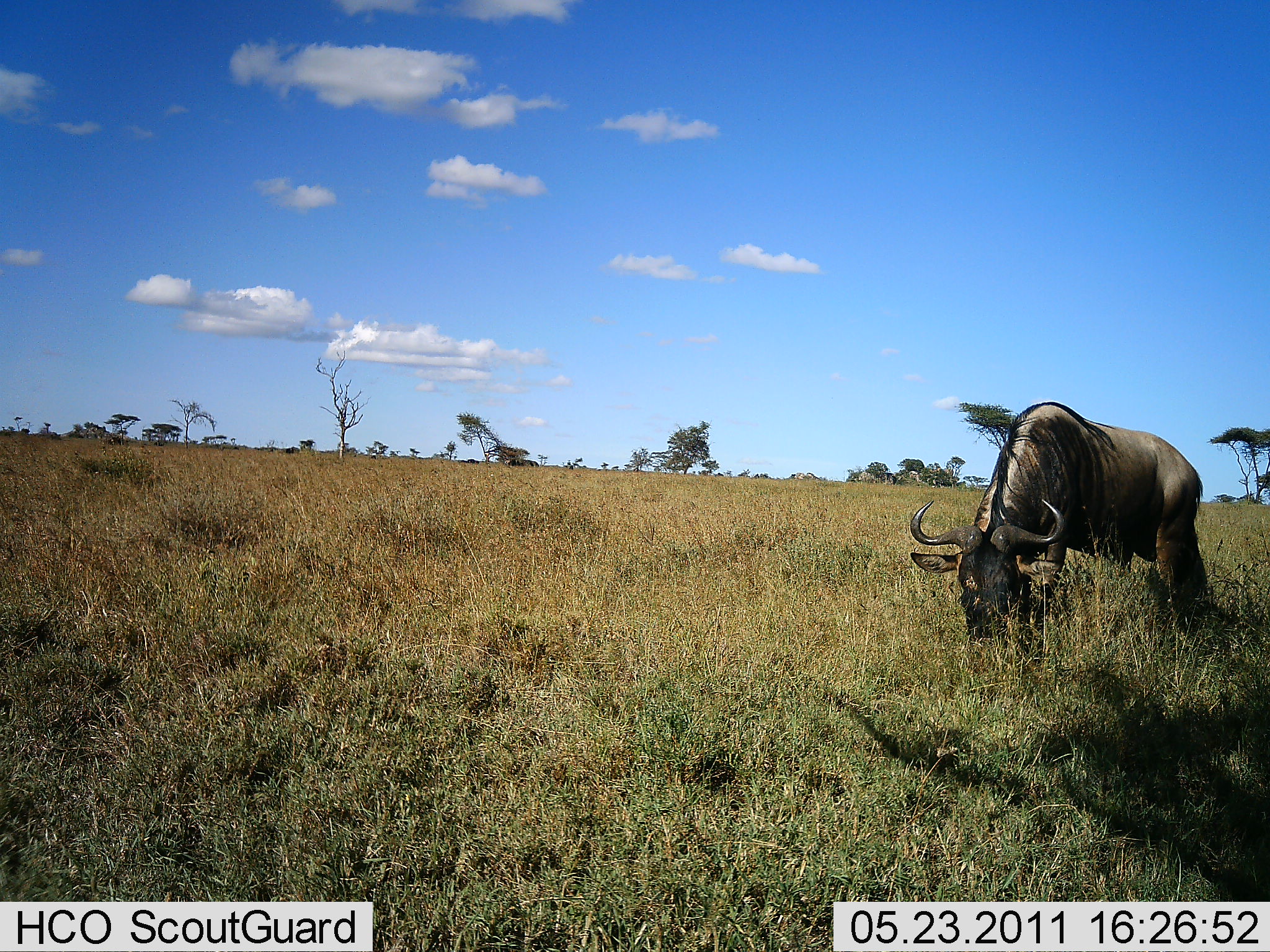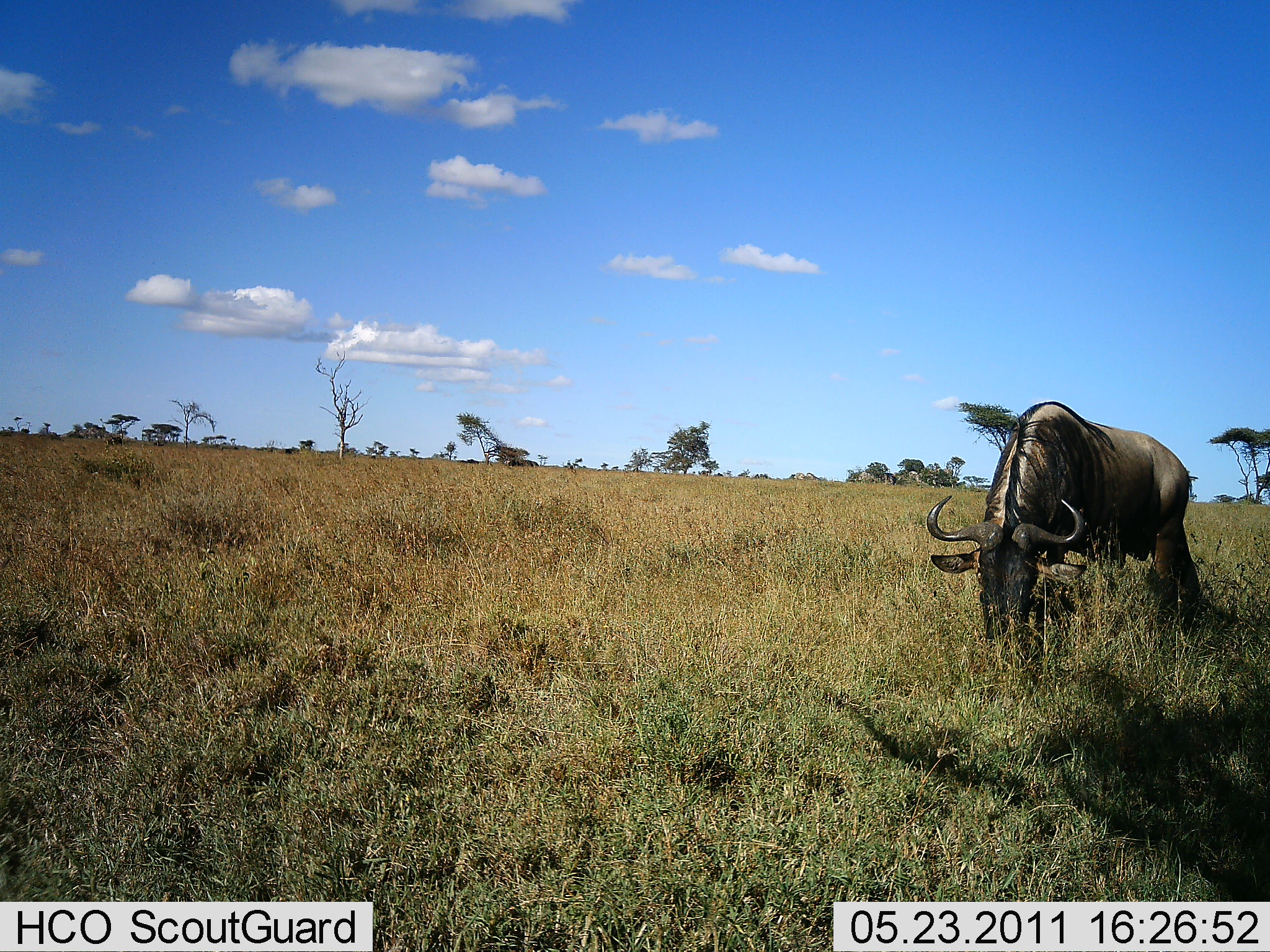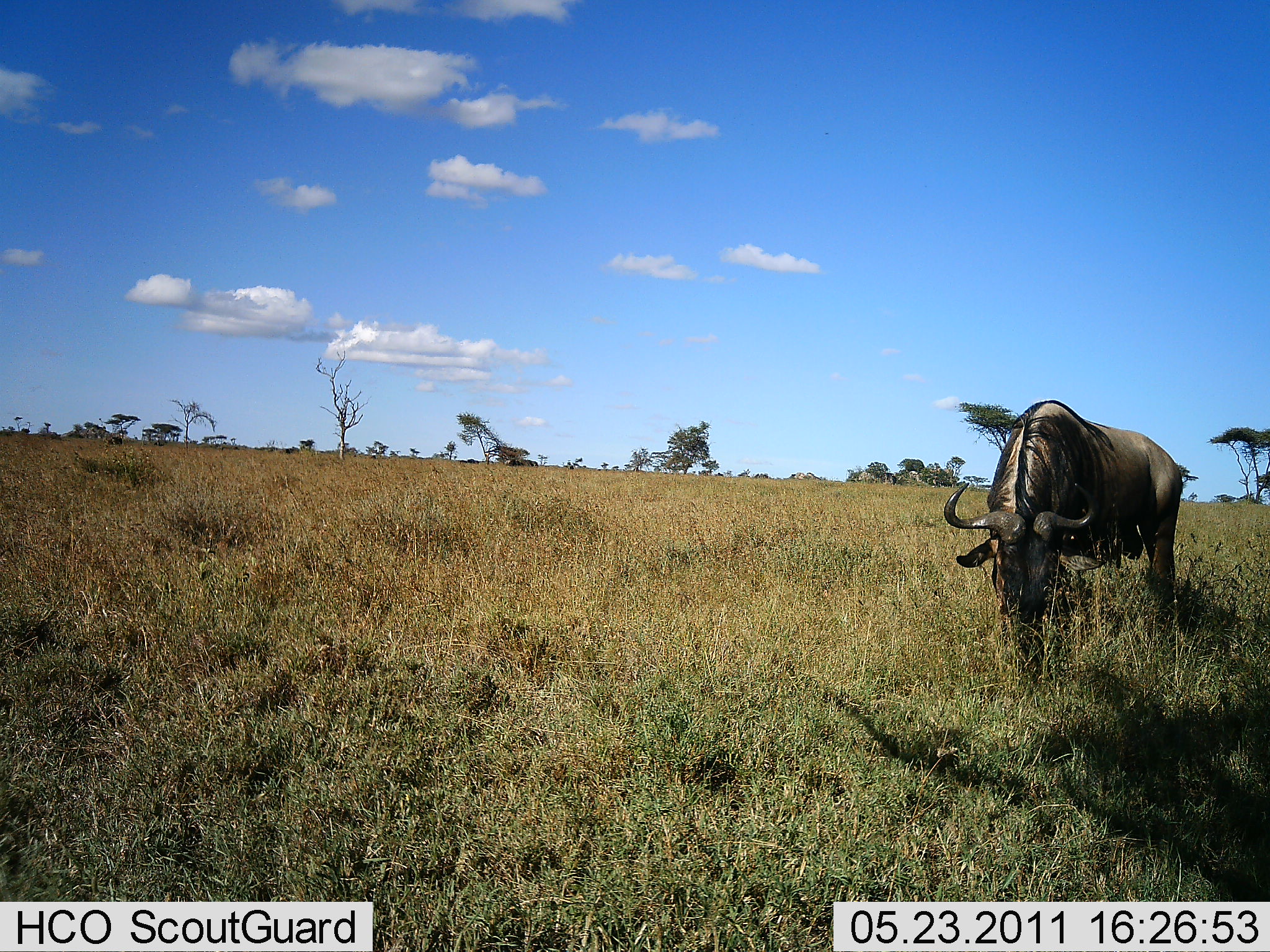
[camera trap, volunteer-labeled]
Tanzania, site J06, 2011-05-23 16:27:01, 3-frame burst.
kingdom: Animalia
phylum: Chordata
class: Mammalia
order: Artiodactyla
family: Bovidae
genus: Connochaetes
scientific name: Connochaetes taurinus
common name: blue wildebeest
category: wildebeest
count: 1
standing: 9%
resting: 0%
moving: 0%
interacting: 0%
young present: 0%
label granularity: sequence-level